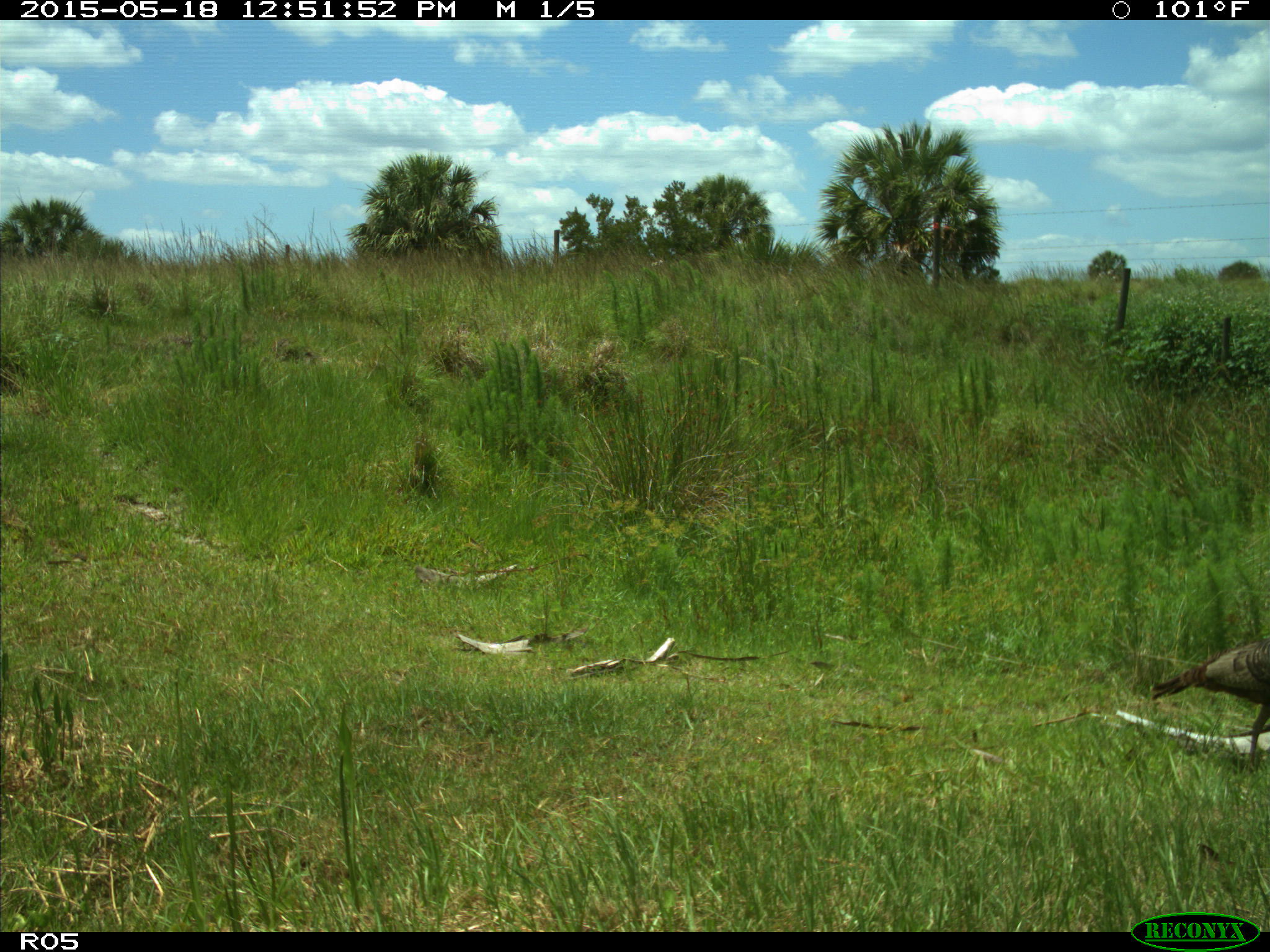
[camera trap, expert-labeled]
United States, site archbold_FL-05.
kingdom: Animalia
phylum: Chordata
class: Aves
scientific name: Aves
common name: birds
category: unidentified bird